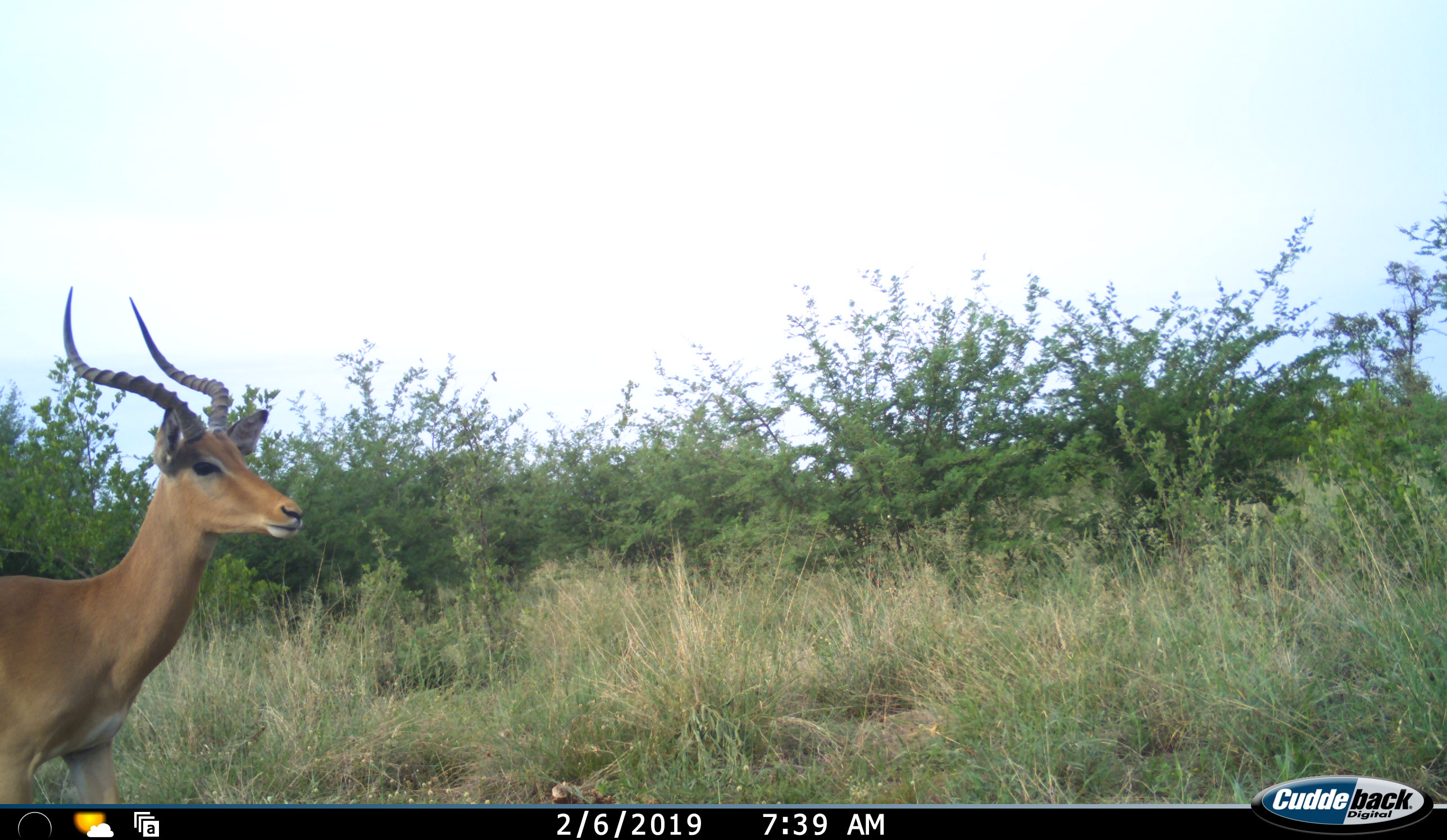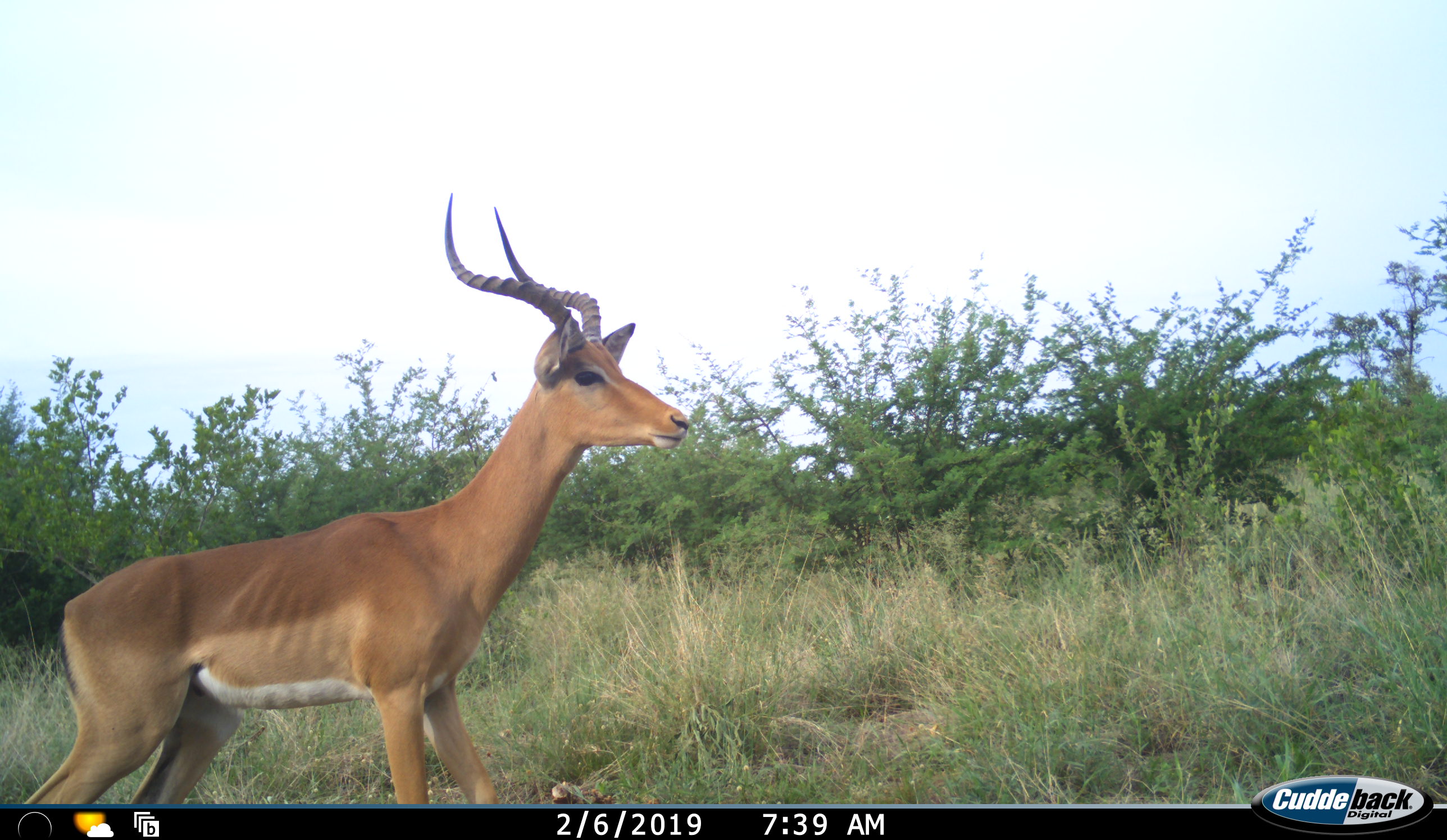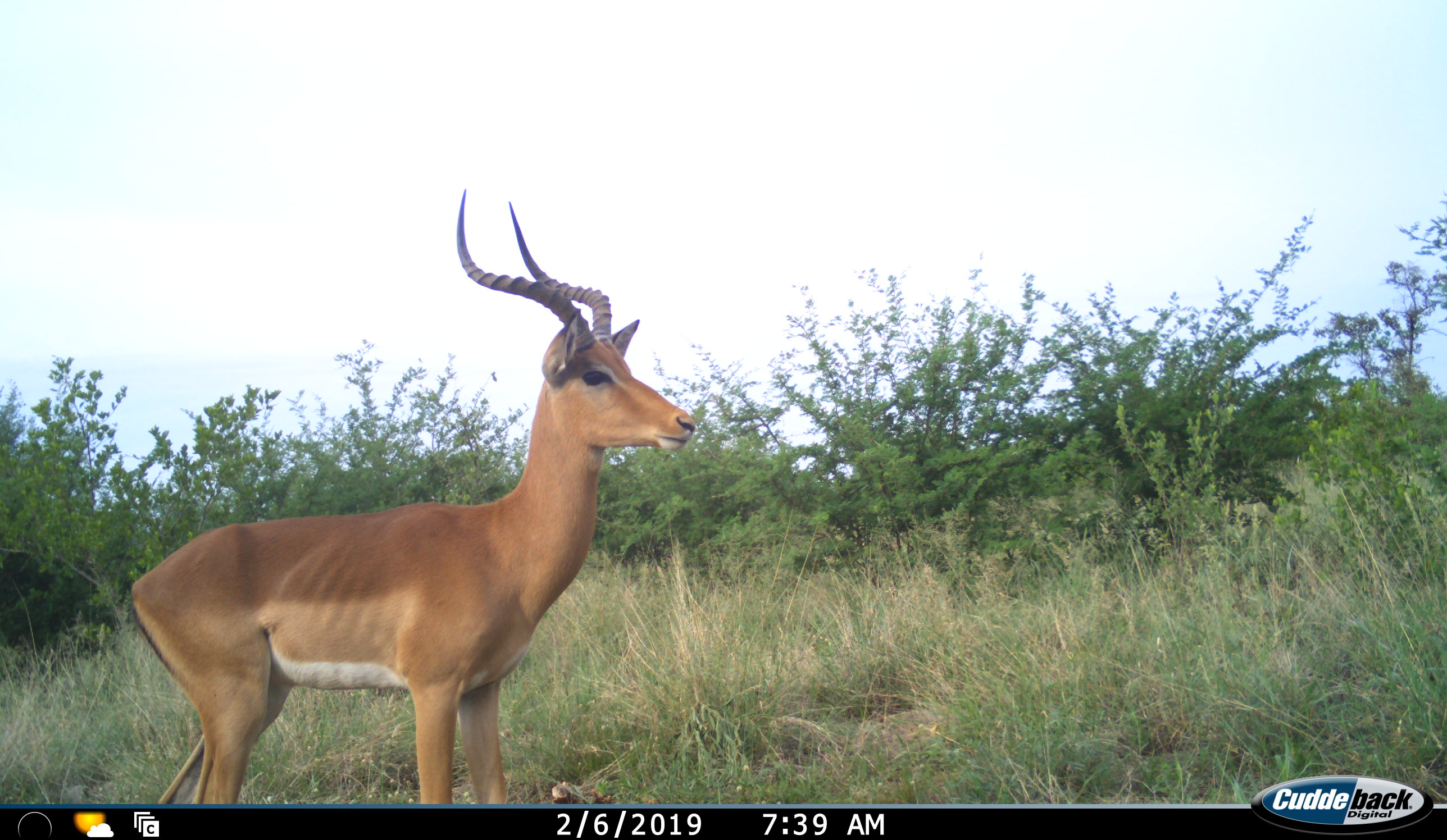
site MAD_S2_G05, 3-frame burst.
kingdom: Animalia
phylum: Chordata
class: Mammalia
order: Artiodactyla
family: Bovidae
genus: Aepyceros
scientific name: Aepyceros melampus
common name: impala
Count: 1.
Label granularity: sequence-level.